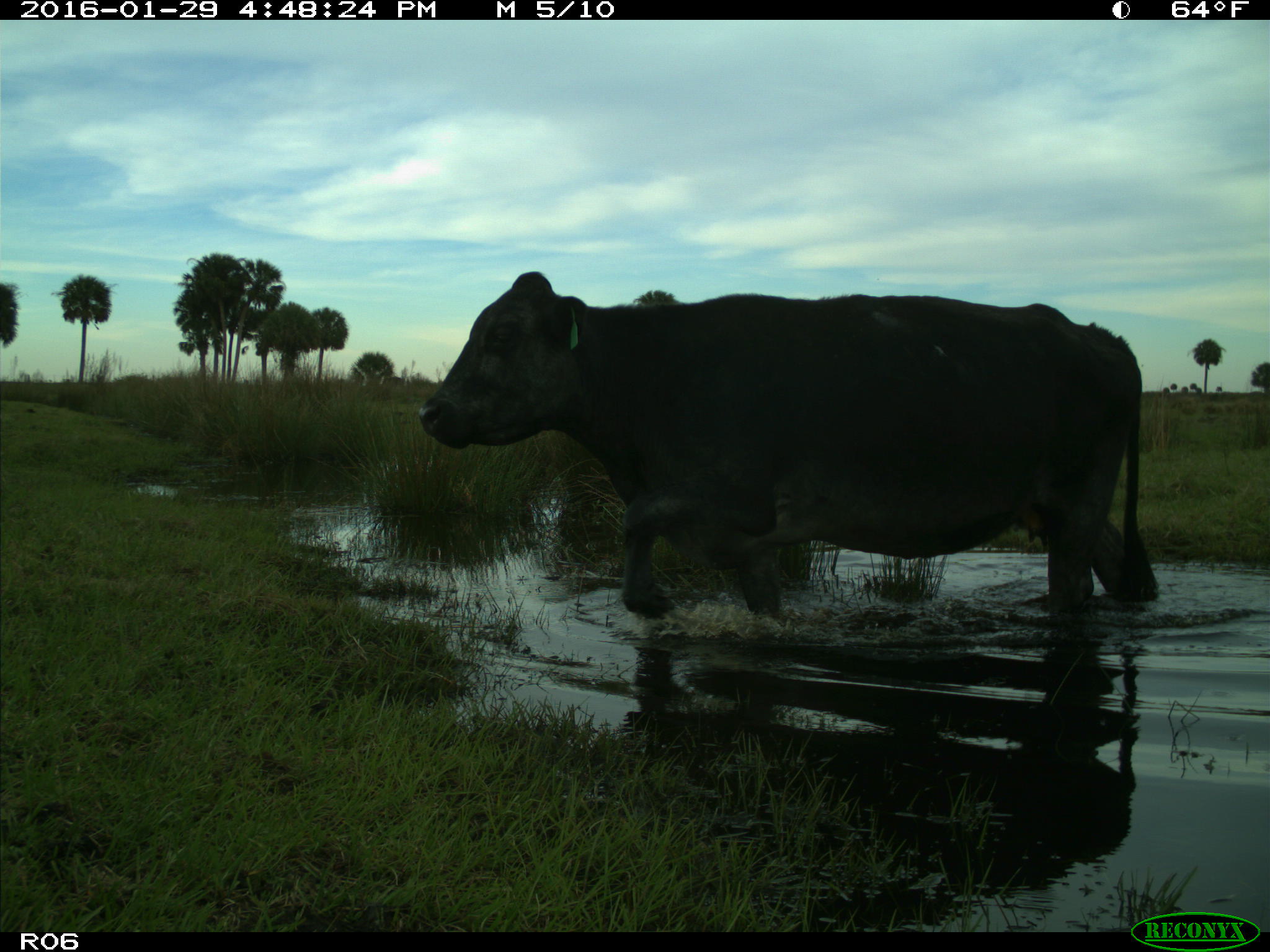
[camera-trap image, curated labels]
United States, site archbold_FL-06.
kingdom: Animalia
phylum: Chordata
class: Mammalia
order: Artiodactyla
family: Bovidae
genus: Bos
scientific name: Bos taurus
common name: domestic cow